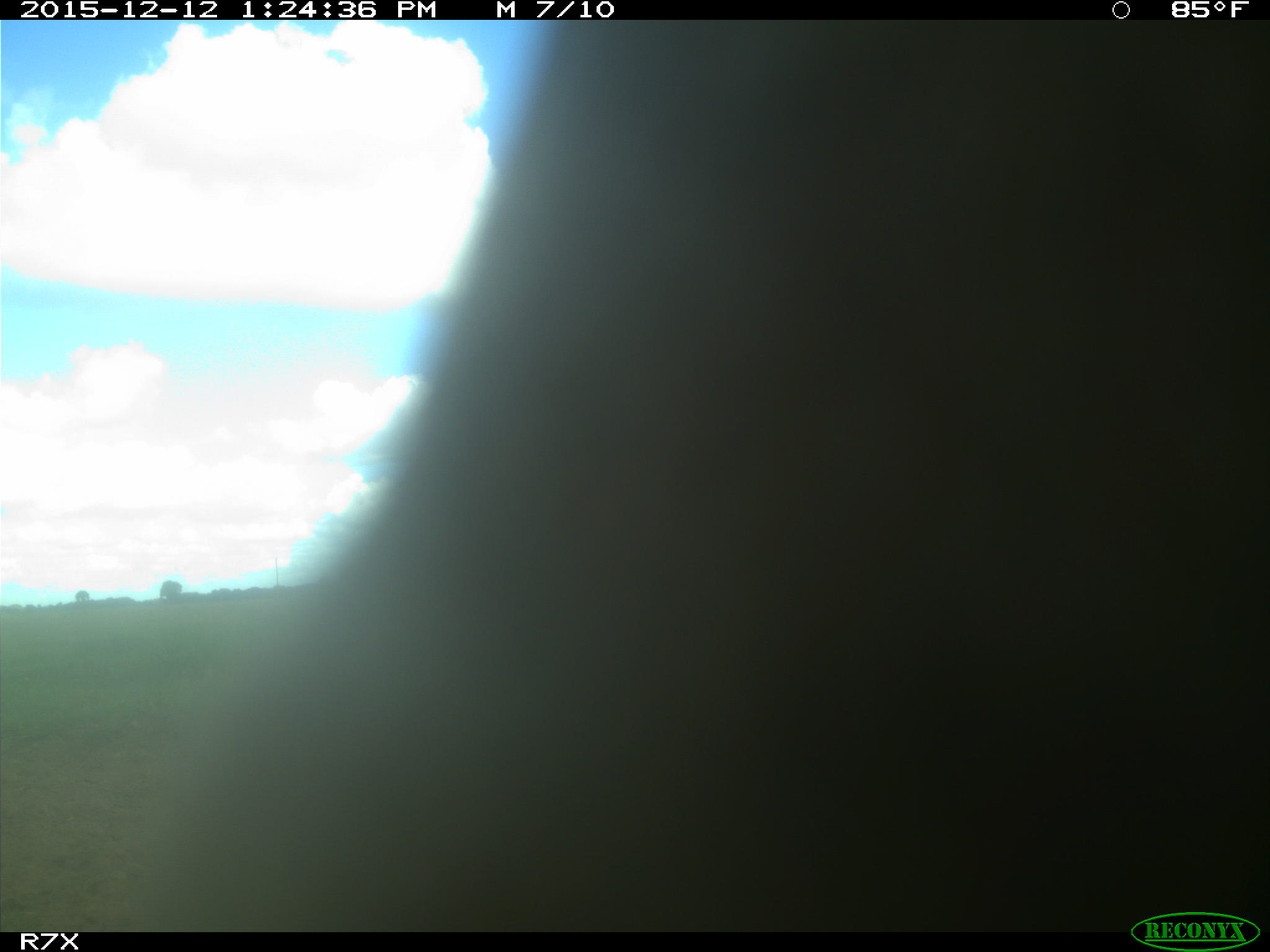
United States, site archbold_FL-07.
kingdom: Animalia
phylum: Chordata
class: Mammalia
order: Artiodactyla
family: Bovidae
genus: Bos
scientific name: Bos taurus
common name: domestic cow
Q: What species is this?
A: Bos taurus (domestic cow).